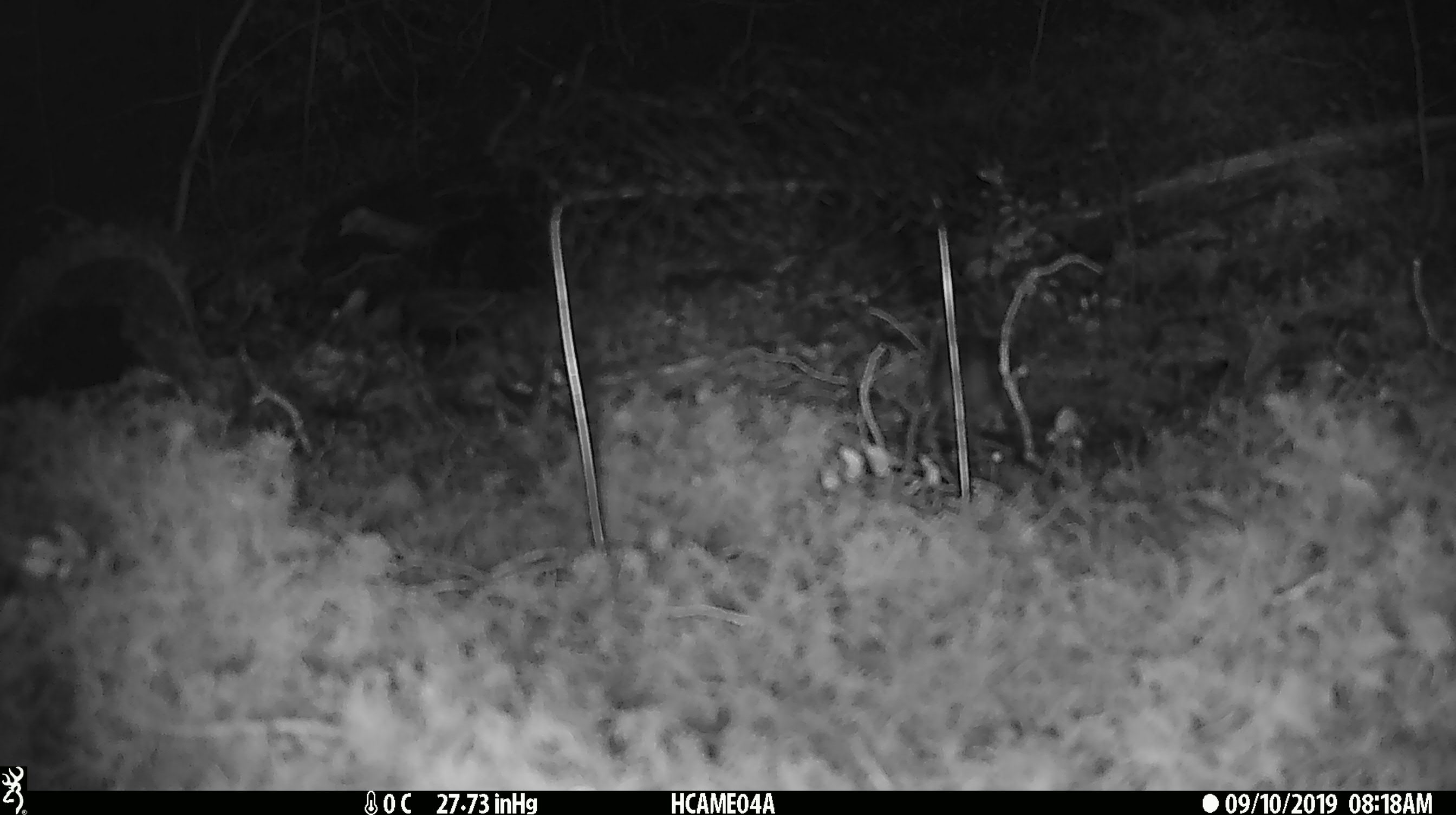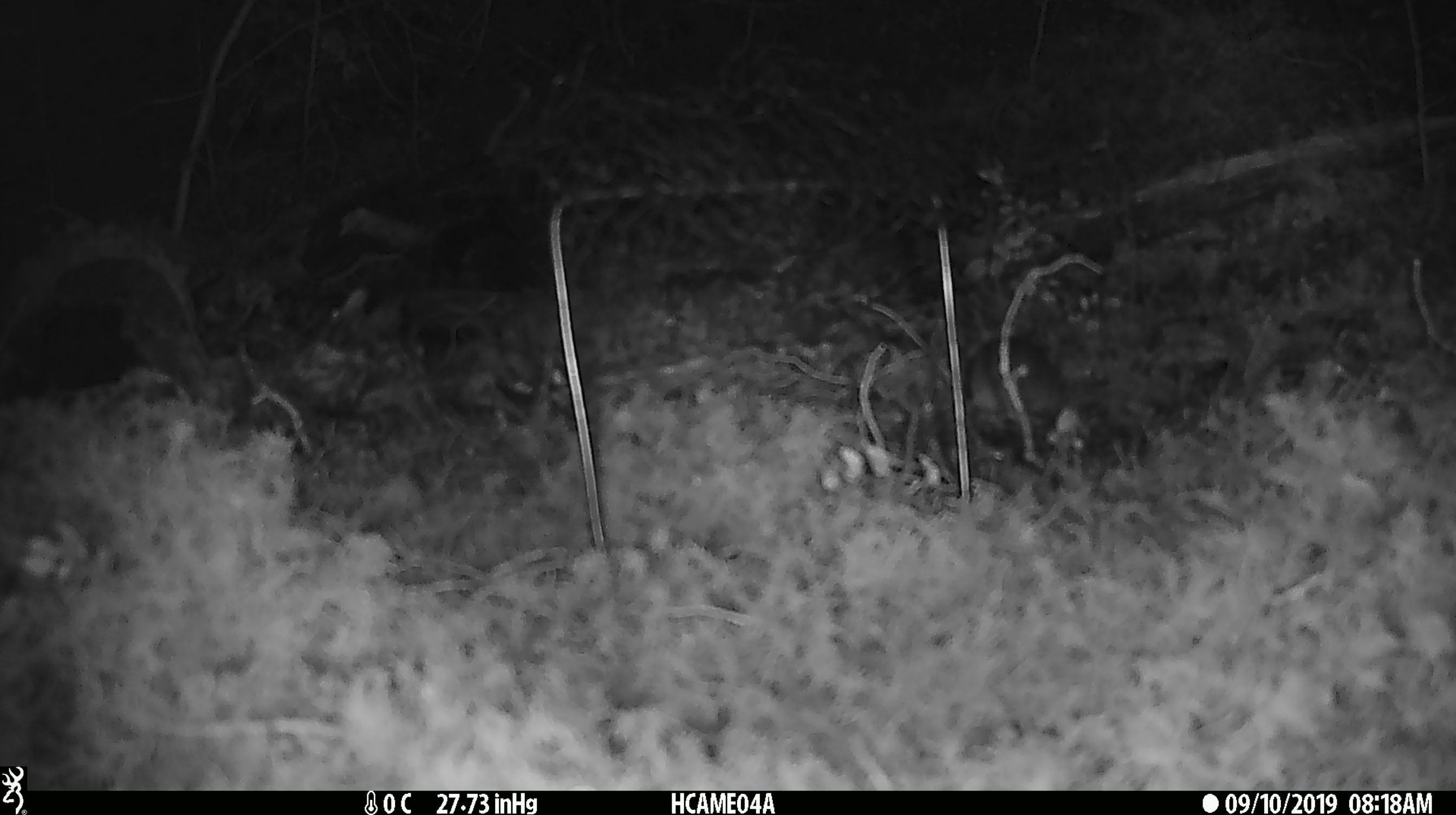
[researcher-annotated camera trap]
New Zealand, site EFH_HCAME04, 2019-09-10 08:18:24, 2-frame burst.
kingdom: Animalia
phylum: Chordata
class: Mammalia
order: Rodentia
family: Muridae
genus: Mus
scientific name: Mus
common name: mouse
Mouse (Mus).